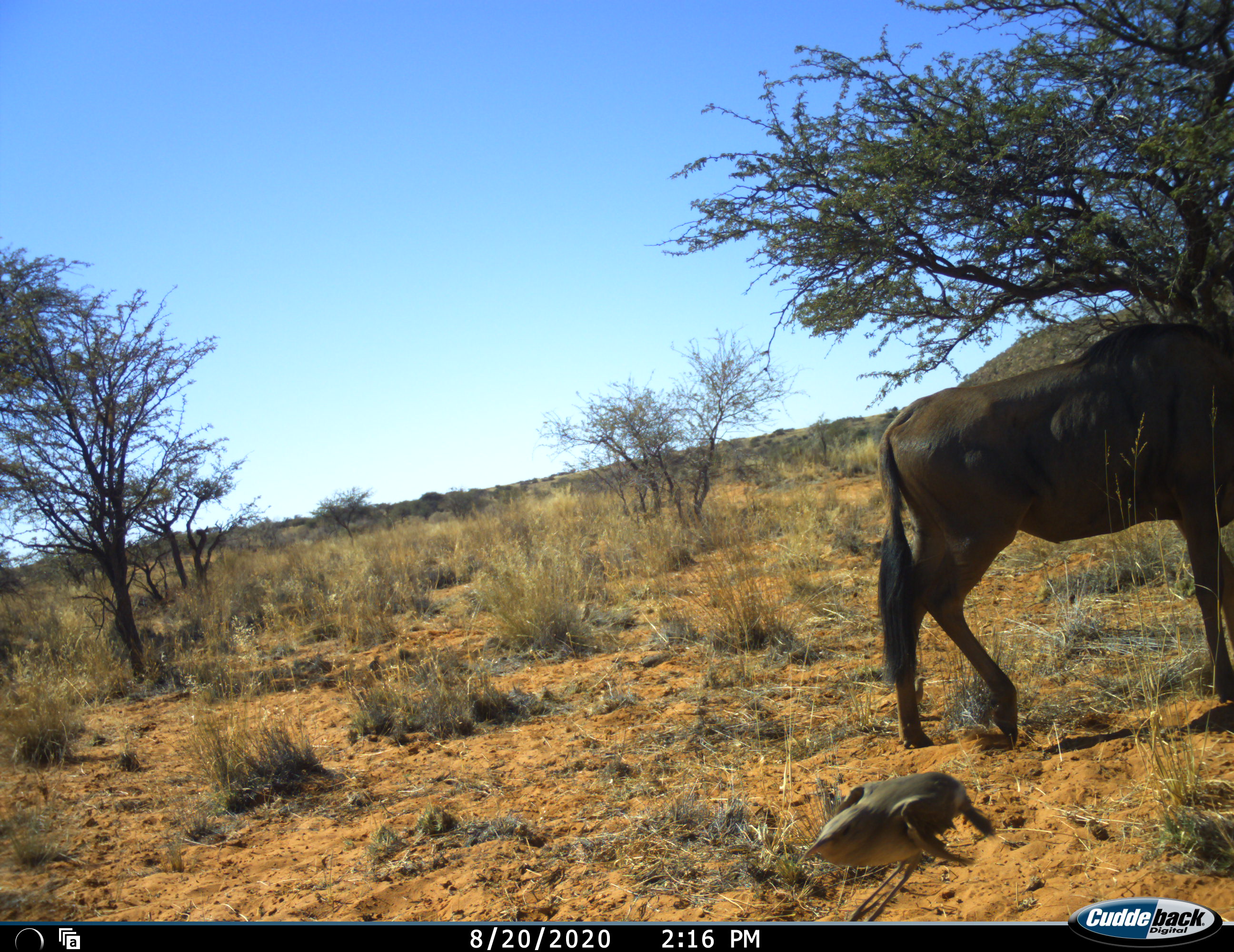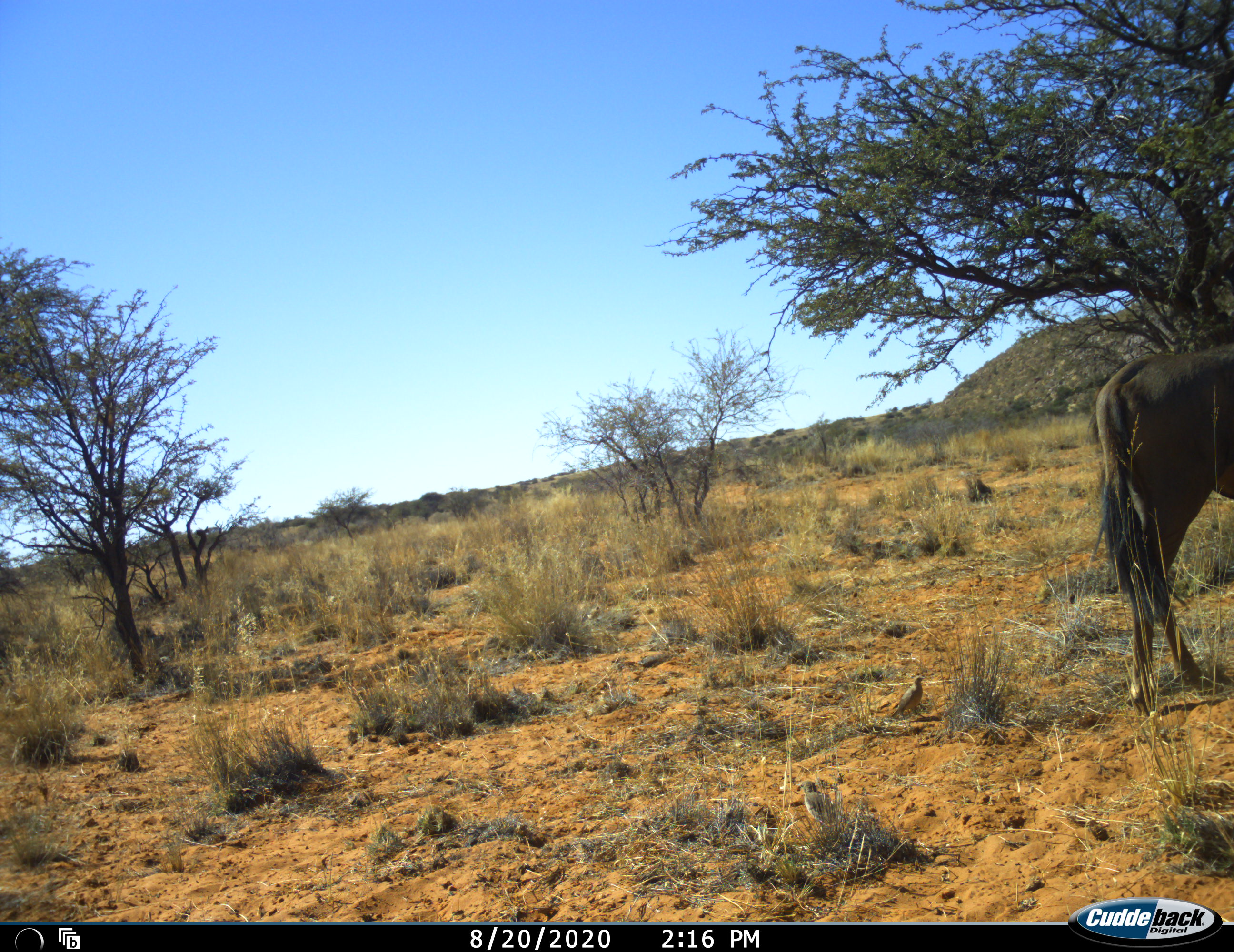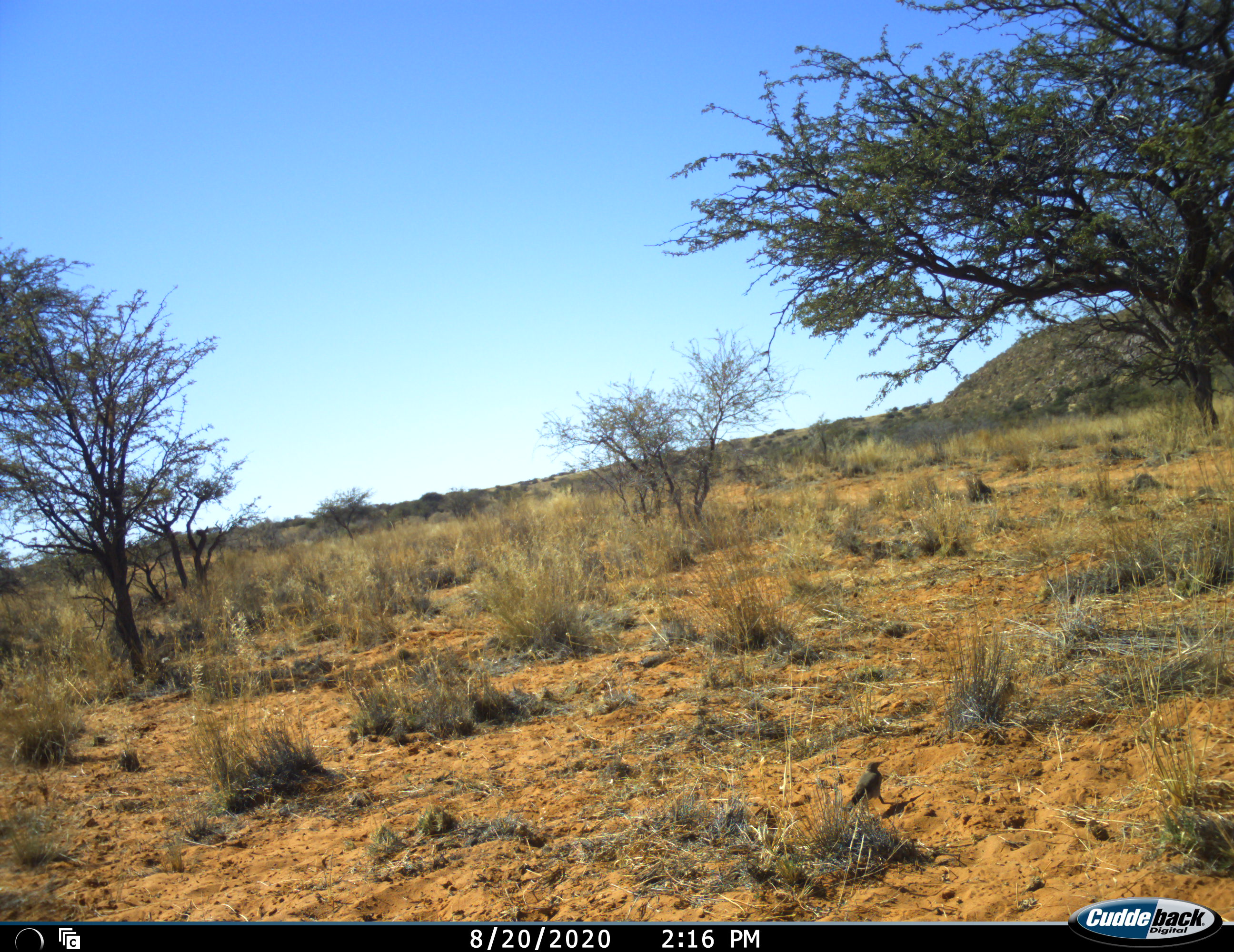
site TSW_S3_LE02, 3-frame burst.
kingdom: Animalia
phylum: Chordata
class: Aves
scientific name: Aves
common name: bird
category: birdother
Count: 2.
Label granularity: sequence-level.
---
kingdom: Animalia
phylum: Chordata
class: Mammalia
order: Artiodactyla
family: Bovidae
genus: Connochaetes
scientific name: Connochaetes taurinus taurinus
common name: blue wildebeest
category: wildebeestblue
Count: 1.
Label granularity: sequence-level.